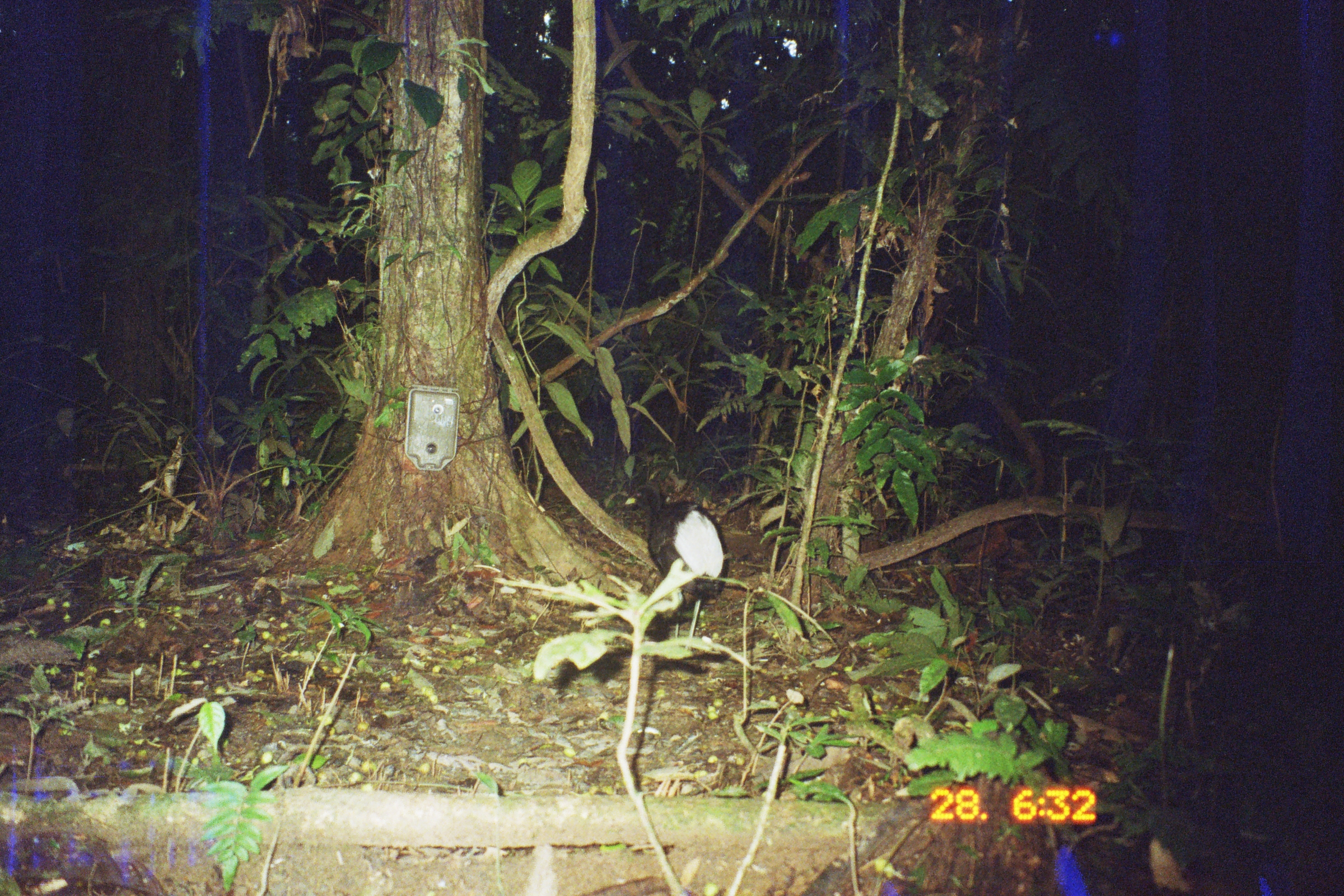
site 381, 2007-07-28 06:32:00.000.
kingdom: Animalia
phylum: Chordata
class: Aves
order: Gruiformes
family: Psophiidae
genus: Psophia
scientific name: Psophia leucoptera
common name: pale-winged trumpeter